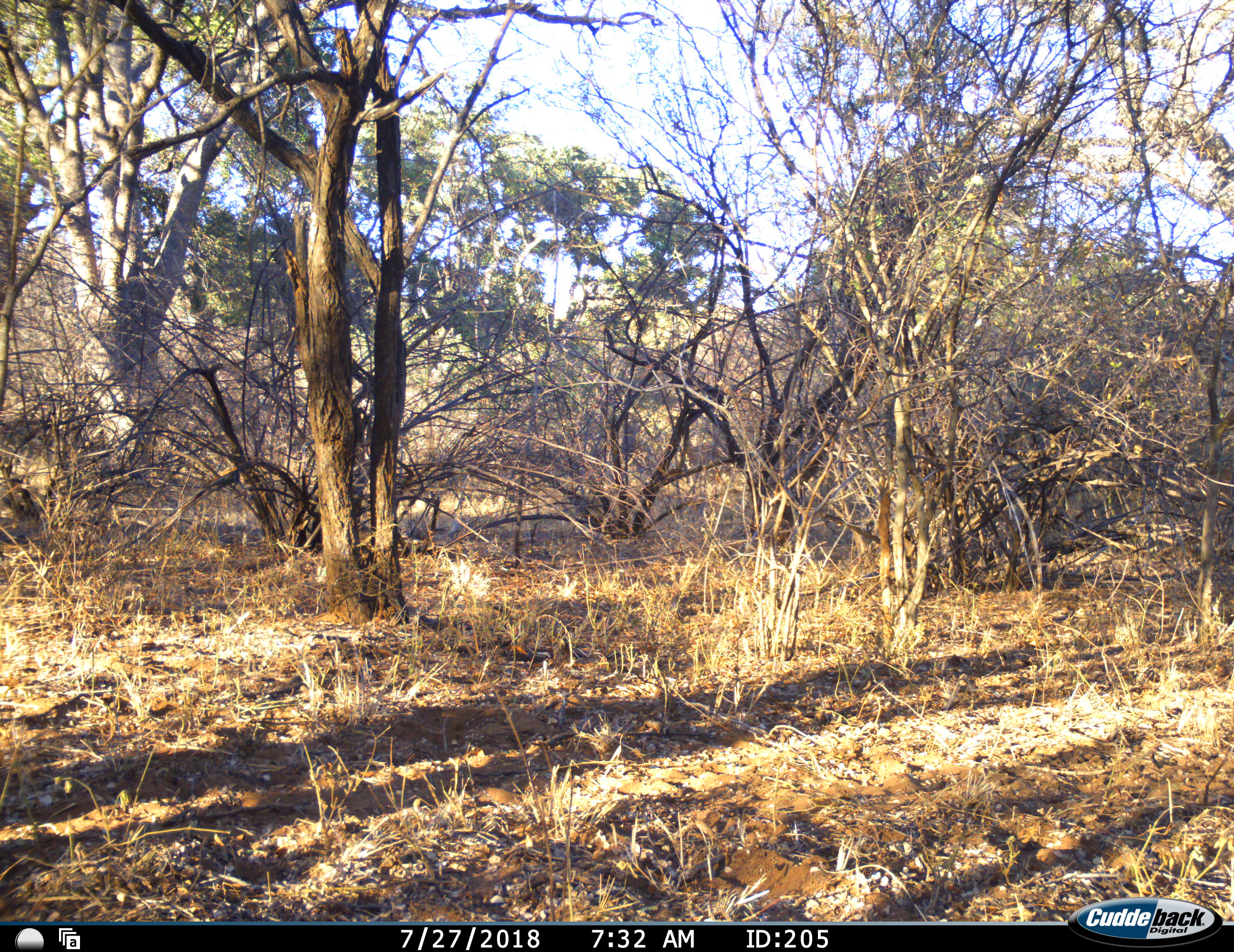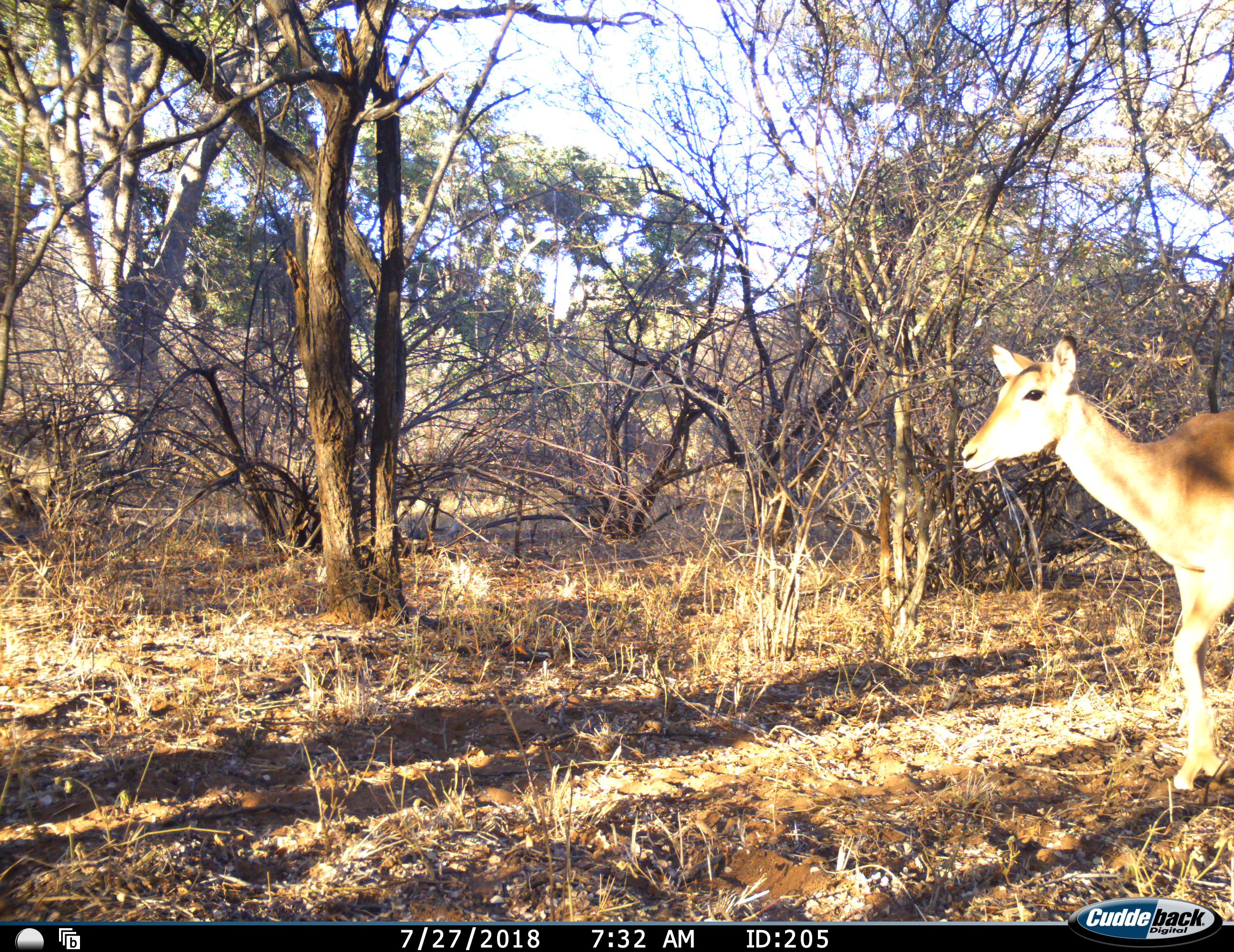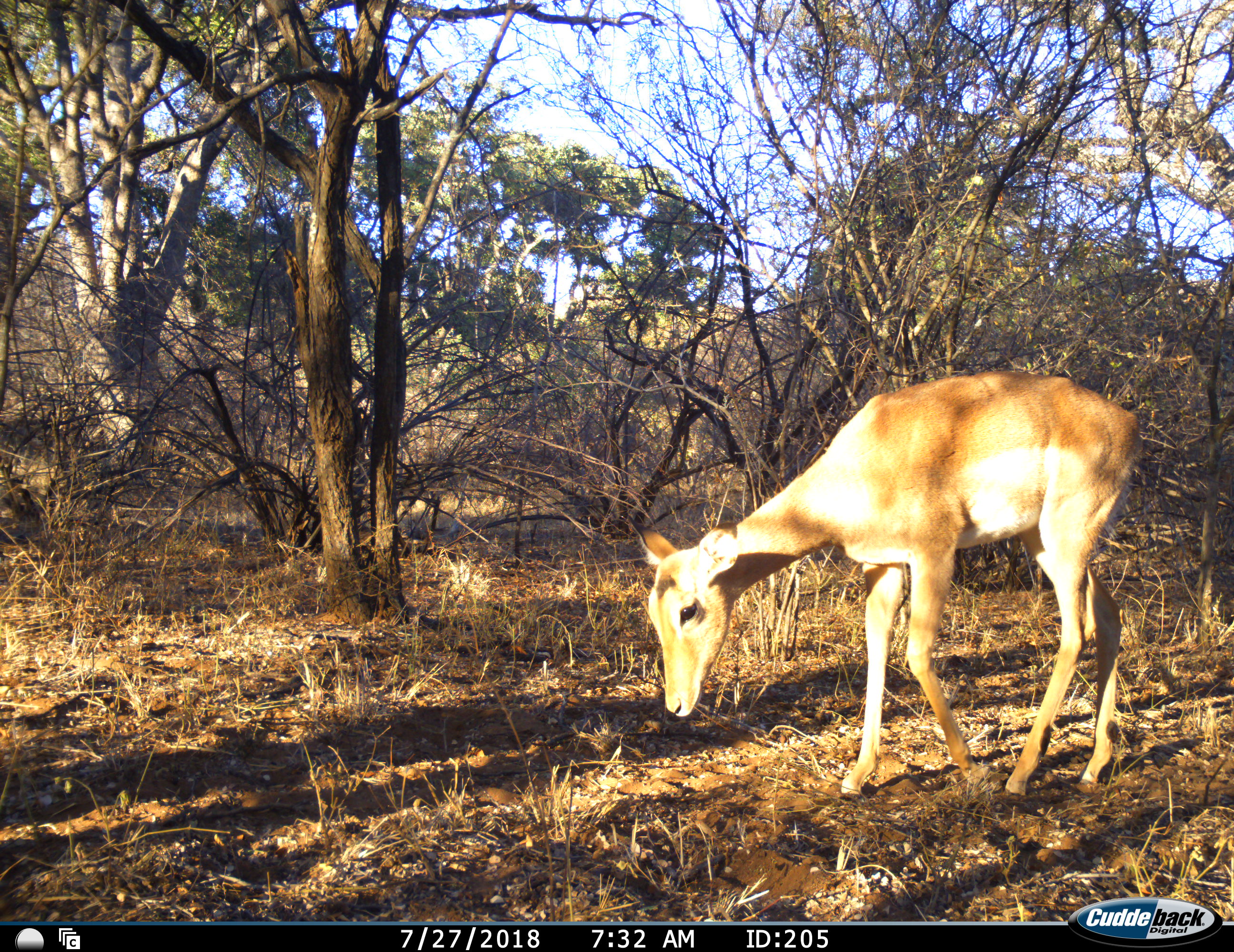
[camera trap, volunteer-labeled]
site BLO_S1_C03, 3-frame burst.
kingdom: Animalia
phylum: Chordata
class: Mammalia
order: Artiodactyla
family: Bovidae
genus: Aepyceros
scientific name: Aepyceros melampus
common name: impala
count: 1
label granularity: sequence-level